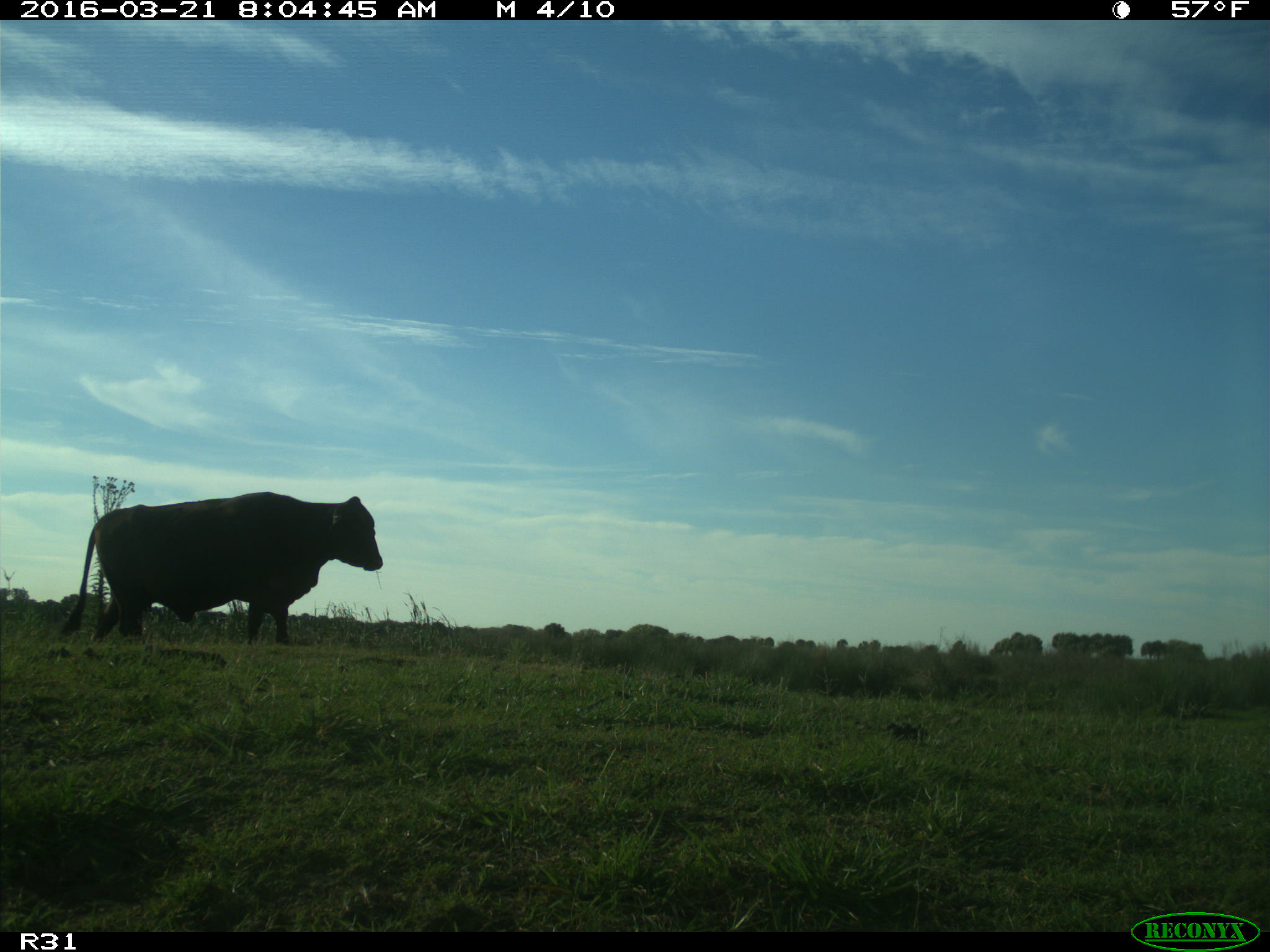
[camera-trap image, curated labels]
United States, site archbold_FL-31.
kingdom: Animalia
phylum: Chordata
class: Mammalia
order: Artiodactyla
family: Bovidae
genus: Bos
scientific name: Bos taurus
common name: domestic cow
Bos taurus (domestic cow).